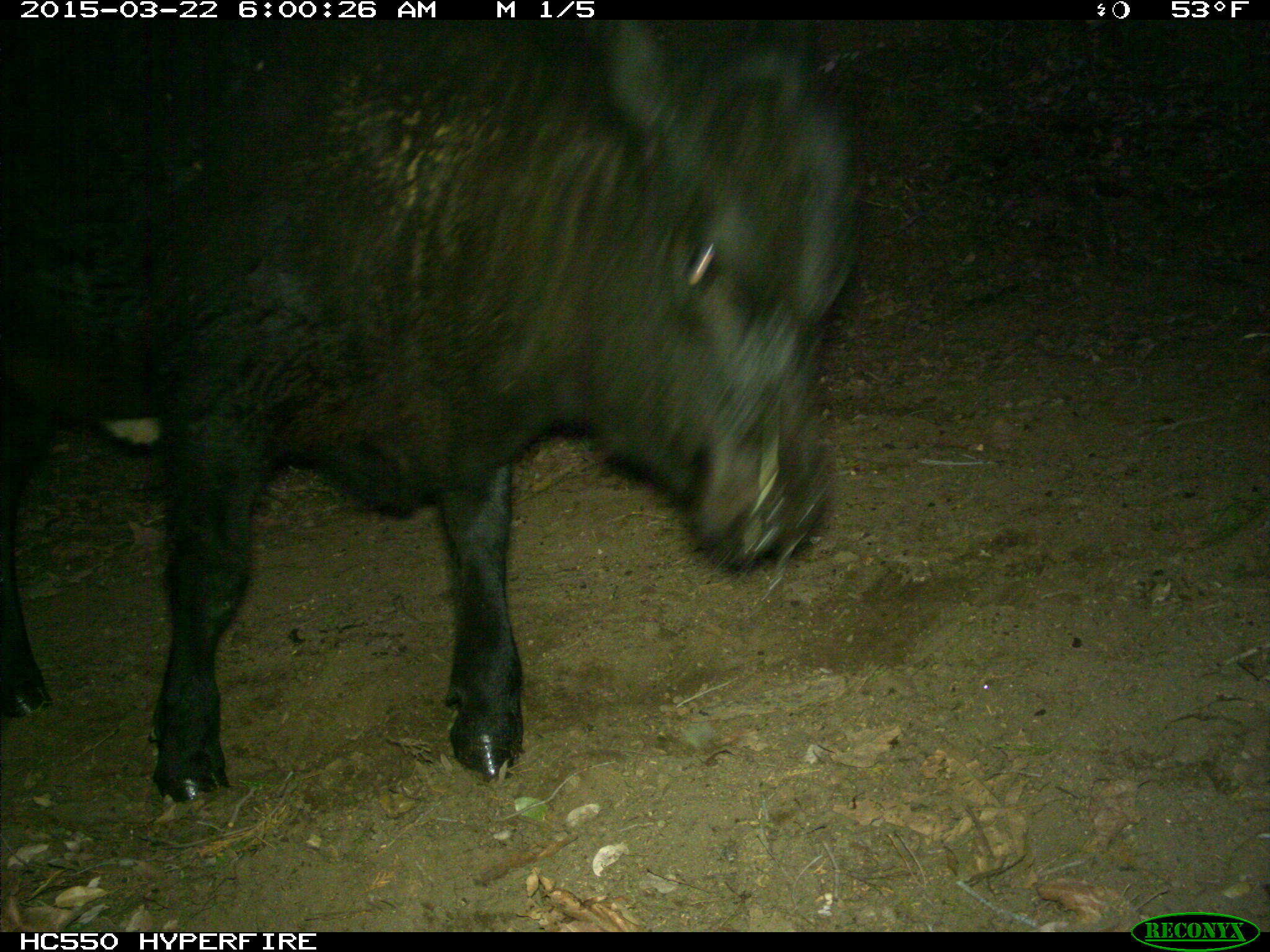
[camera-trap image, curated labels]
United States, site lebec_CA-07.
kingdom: Animalia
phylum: Chordata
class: Mammalia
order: Artiodactyla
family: Bovidae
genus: Bos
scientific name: Bos taurus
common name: domestic cow